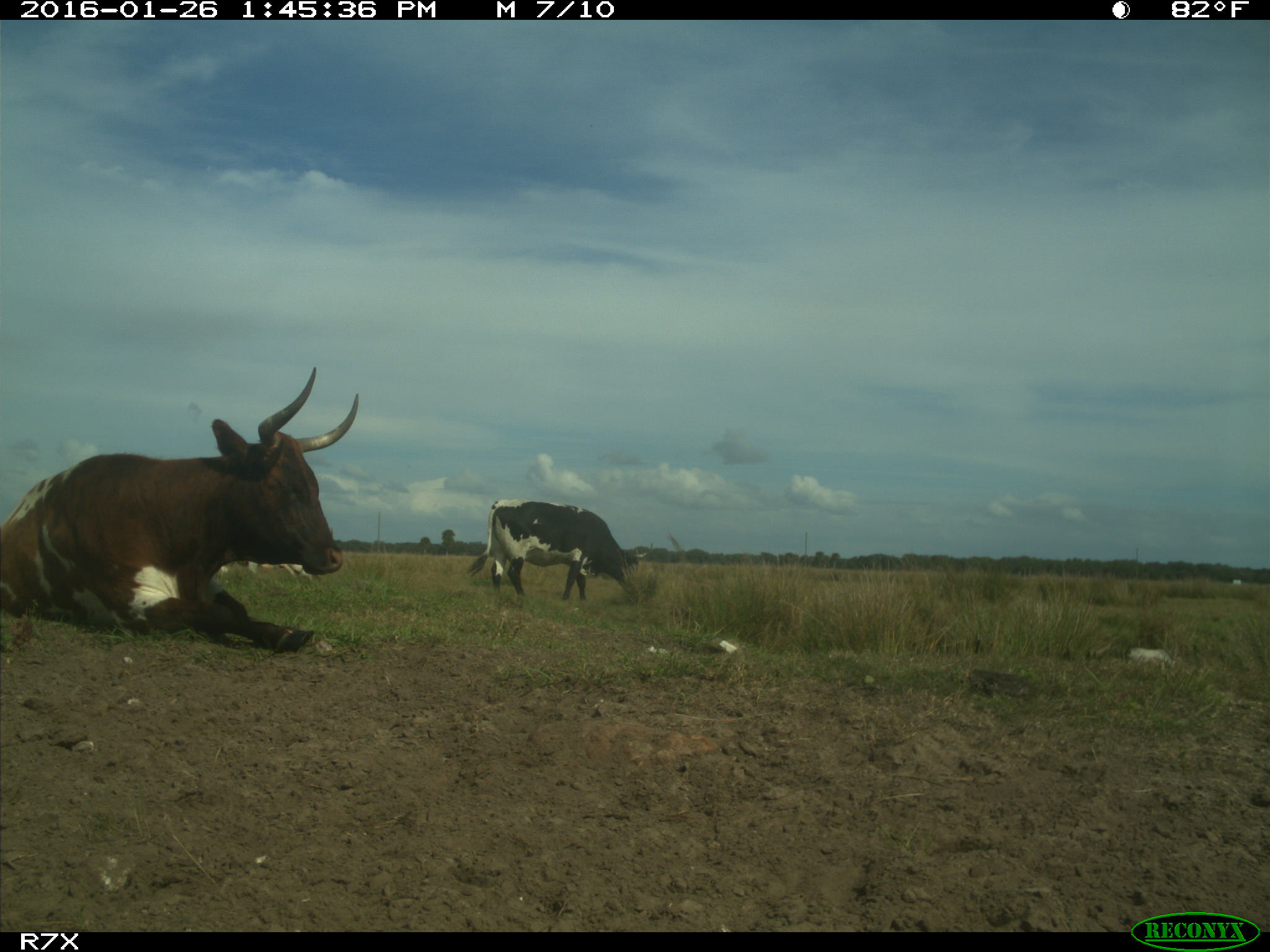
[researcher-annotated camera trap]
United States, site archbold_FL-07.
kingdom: Animalia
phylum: Chordata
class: Mammalia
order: Artiodactyla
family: Bovidae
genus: Bos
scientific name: Bos taurus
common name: domestic cow